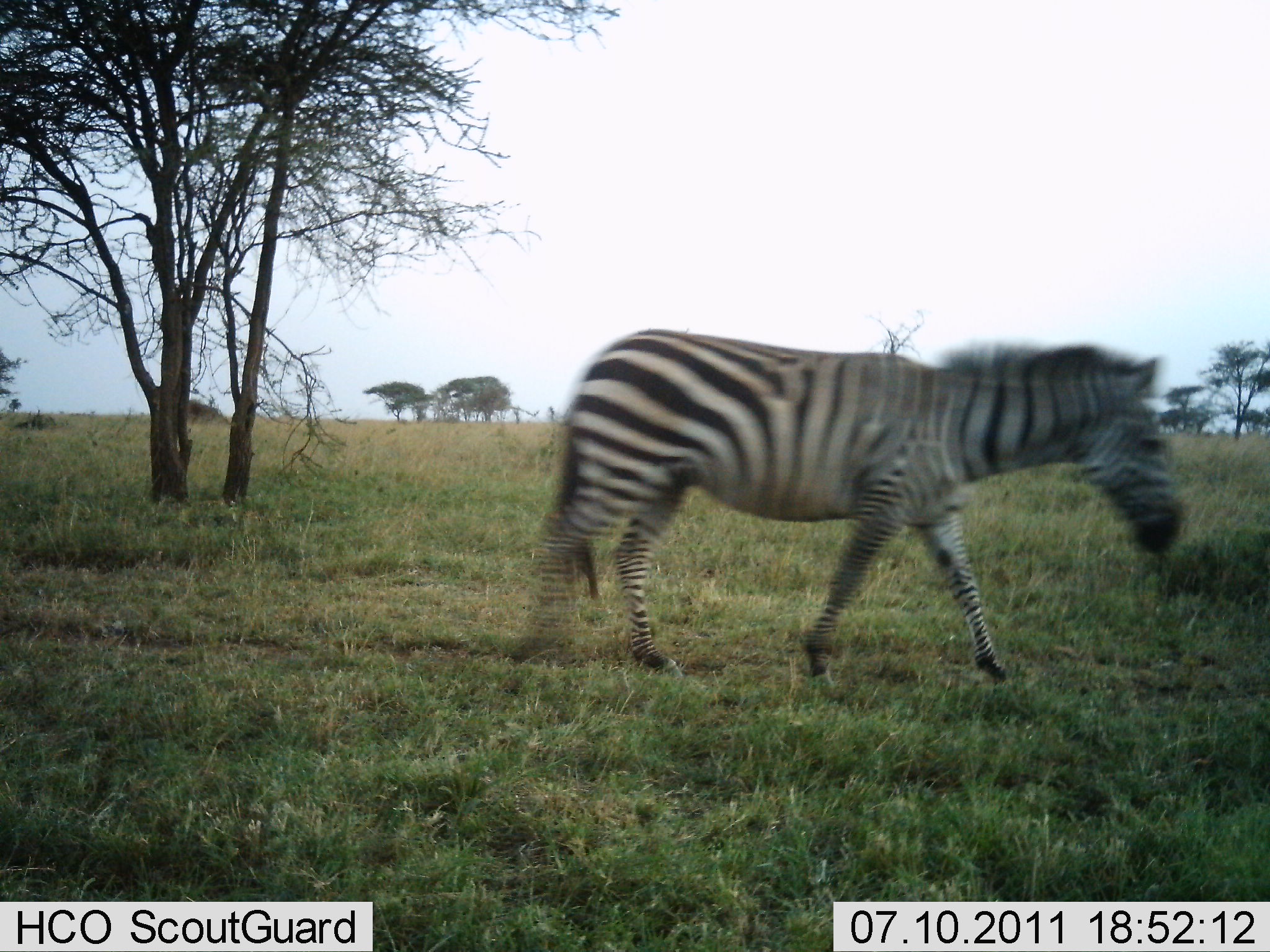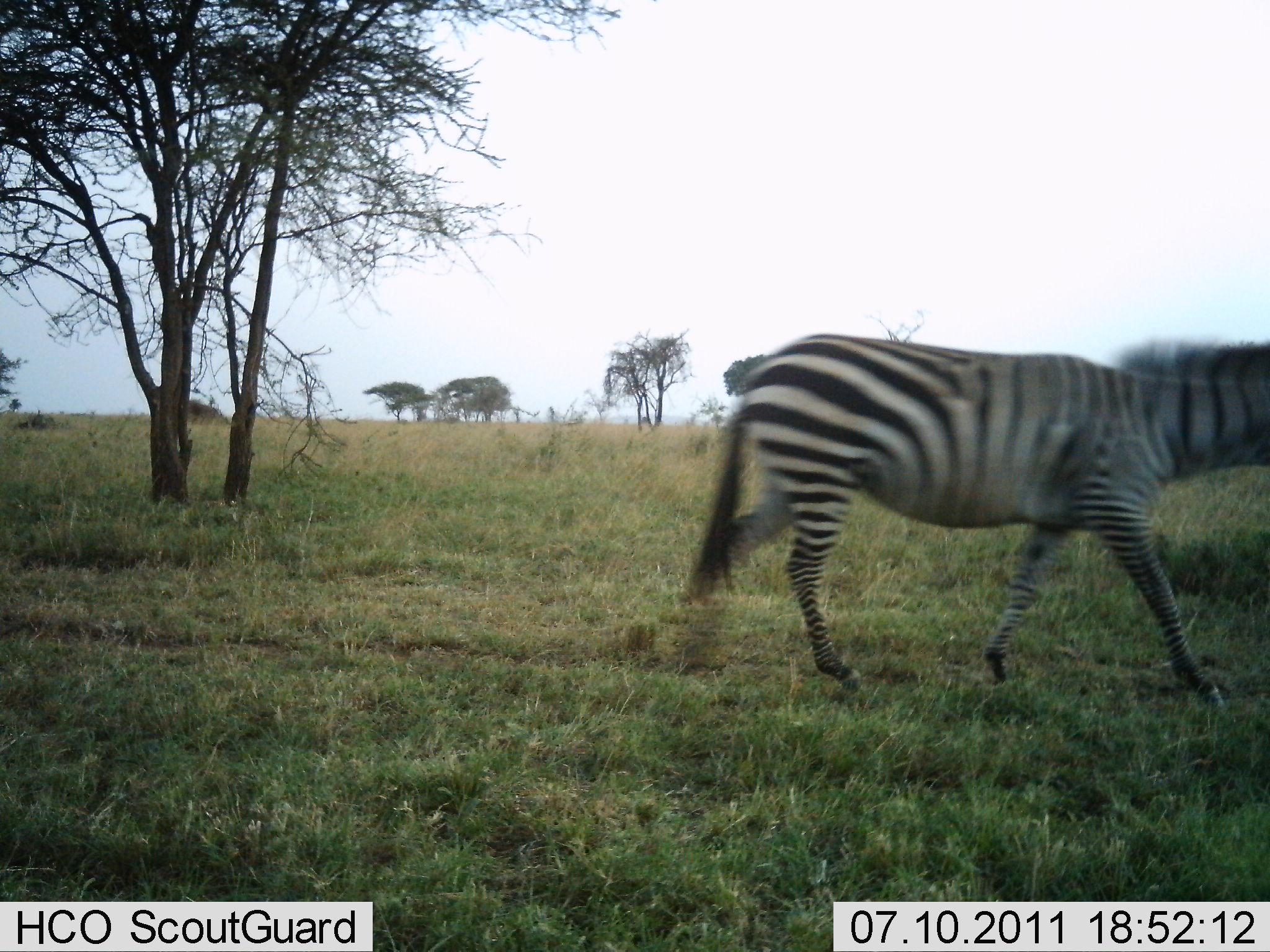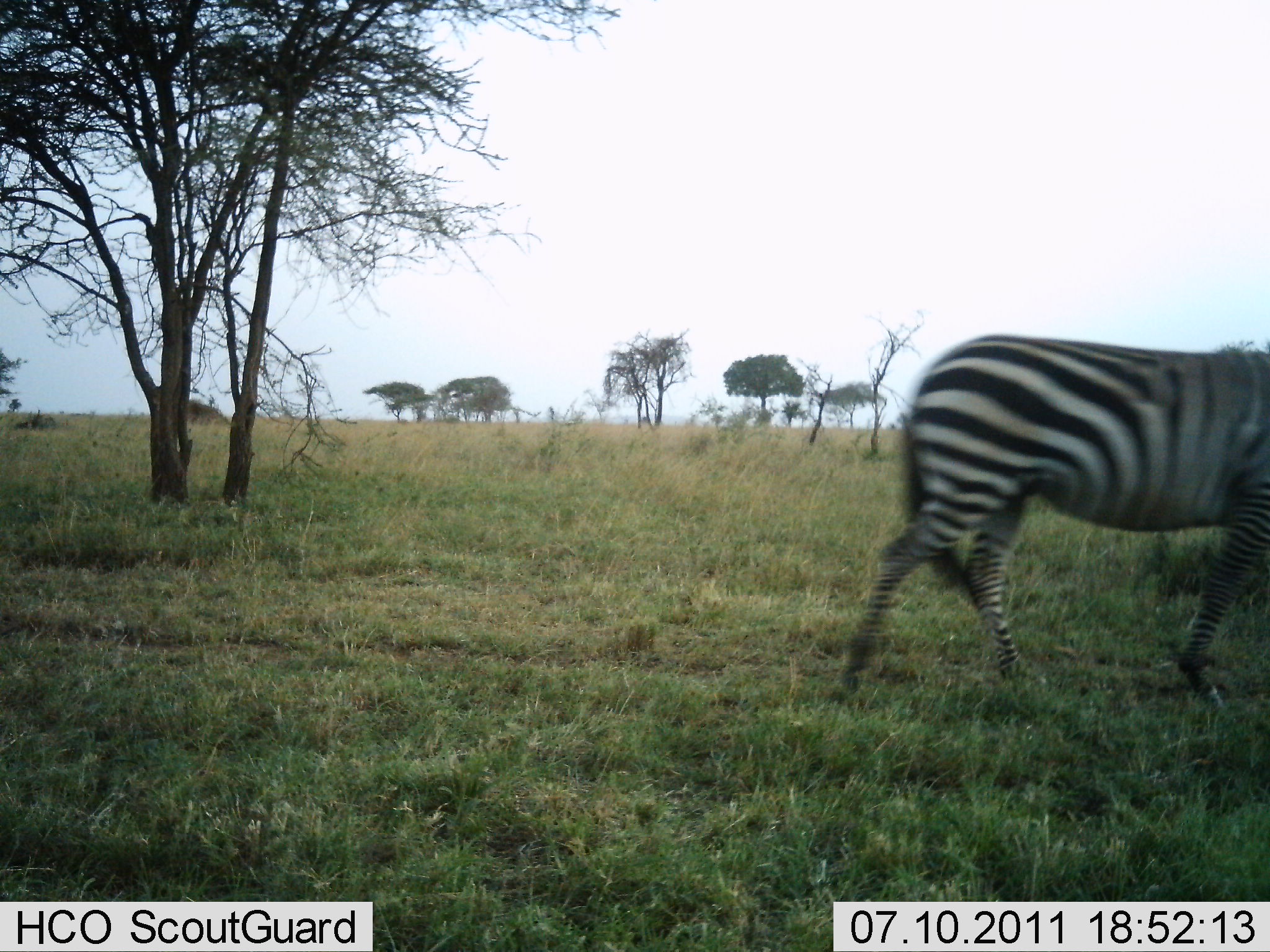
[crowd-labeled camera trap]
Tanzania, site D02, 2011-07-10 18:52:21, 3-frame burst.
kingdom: Animalia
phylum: Chordata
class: Mammalia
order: Perissodactyla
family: Equidae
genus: Equus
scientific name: Equus quagga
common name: plains zebra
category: zebra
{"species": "zebra (plains zebra) (Equus quagga)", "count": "1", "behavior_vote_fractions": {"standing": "0%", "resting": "0%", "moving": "100%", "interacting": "0%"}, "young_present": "0%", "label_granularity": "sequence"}